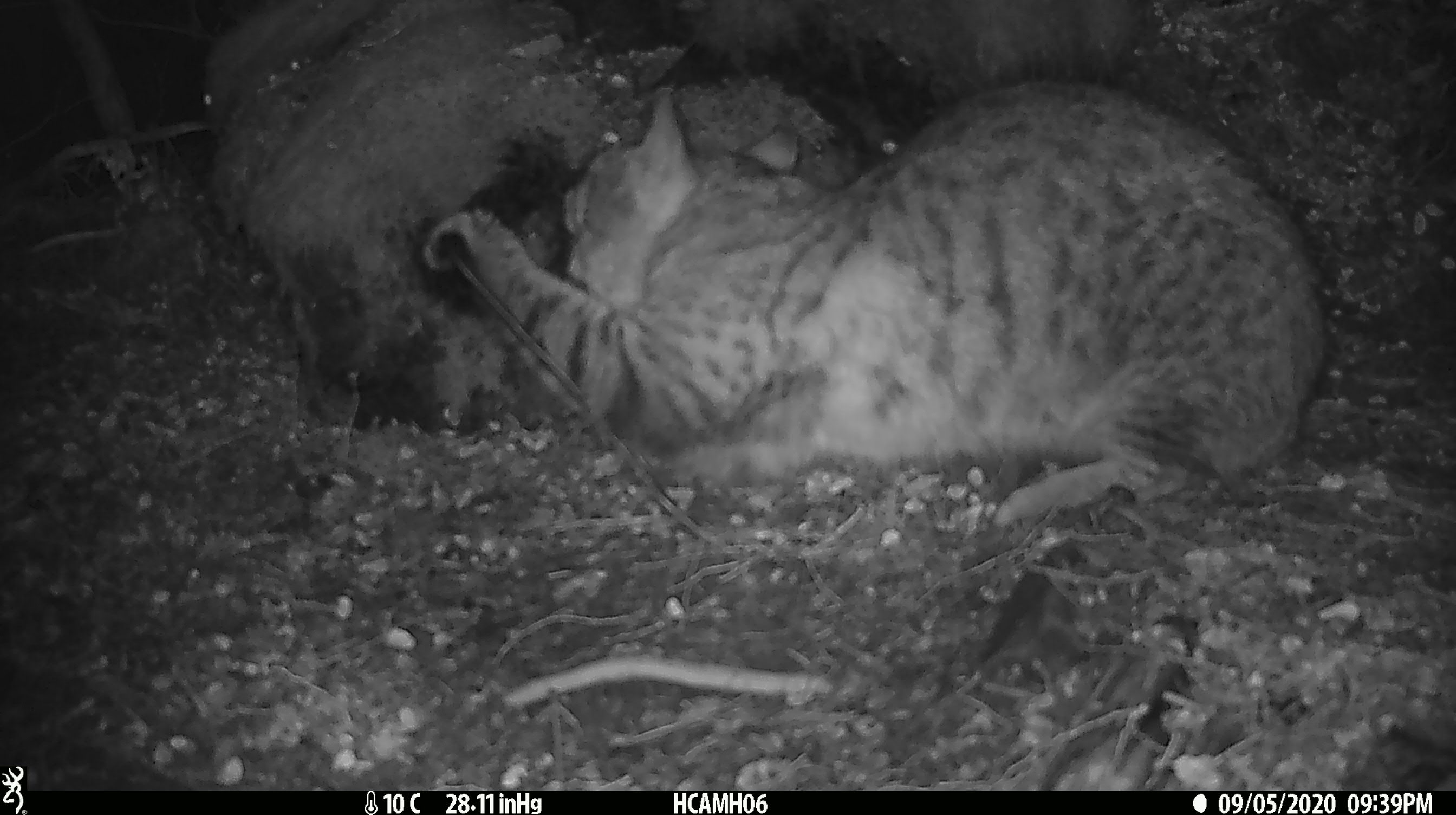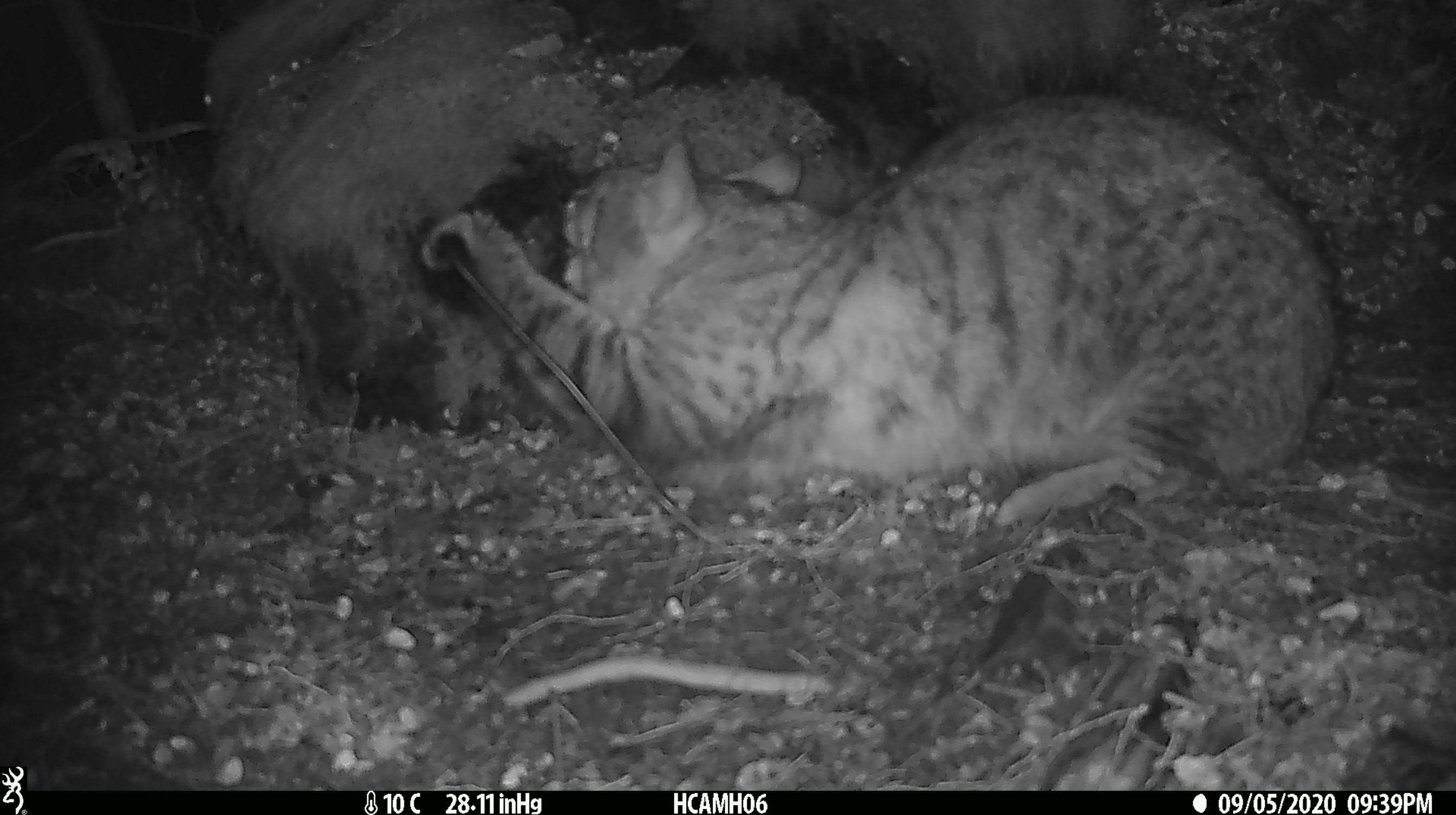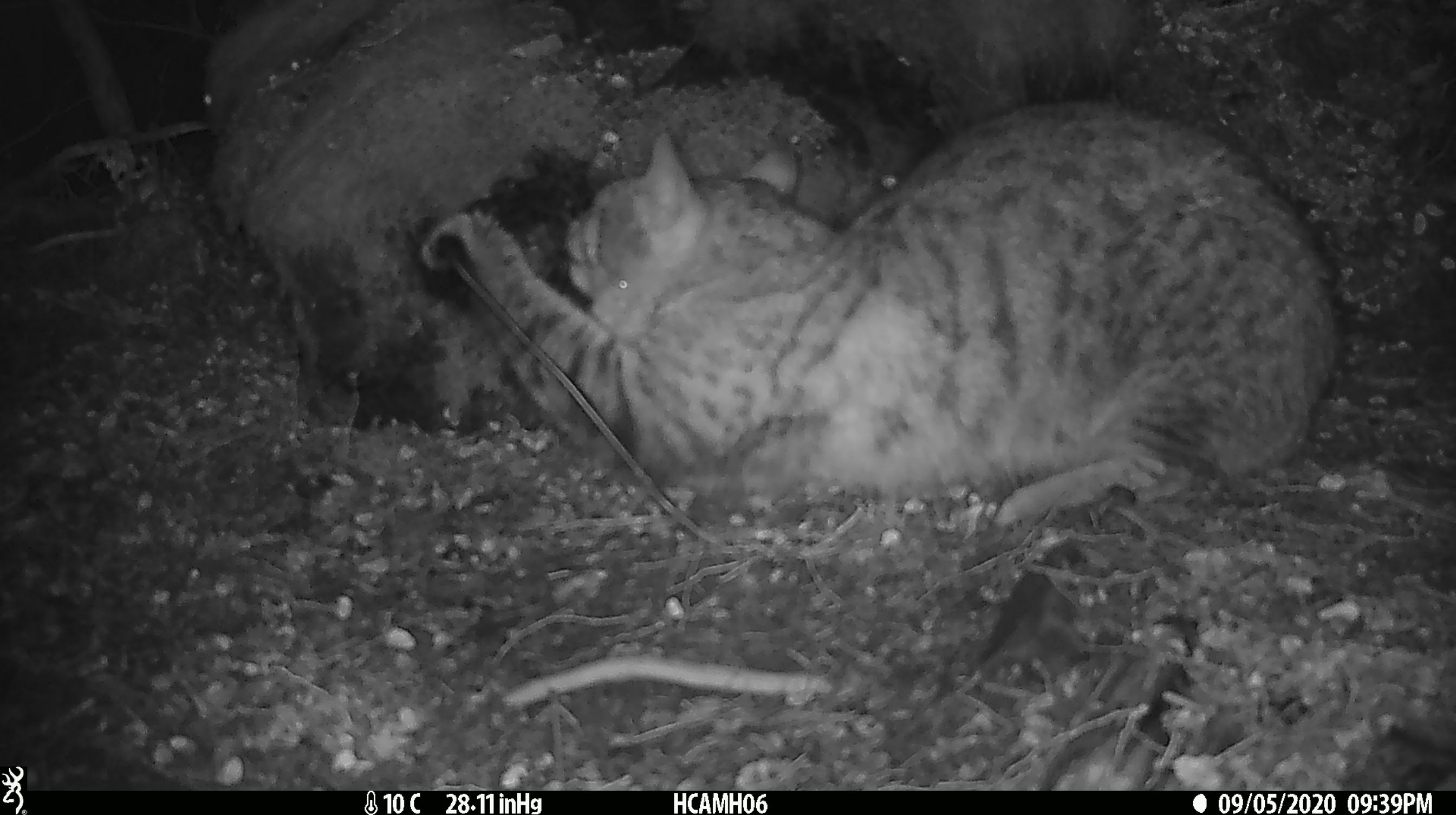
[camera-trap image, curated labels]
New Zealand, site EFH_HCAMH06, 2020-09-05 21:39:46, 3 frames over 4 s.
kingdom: Animalia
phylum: Chordata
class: Mammalia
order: Carnivora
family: Felidae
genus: Felis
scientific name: Felis catus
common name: domestic cat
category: cat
Cat (domestic cat) (Felis catus).